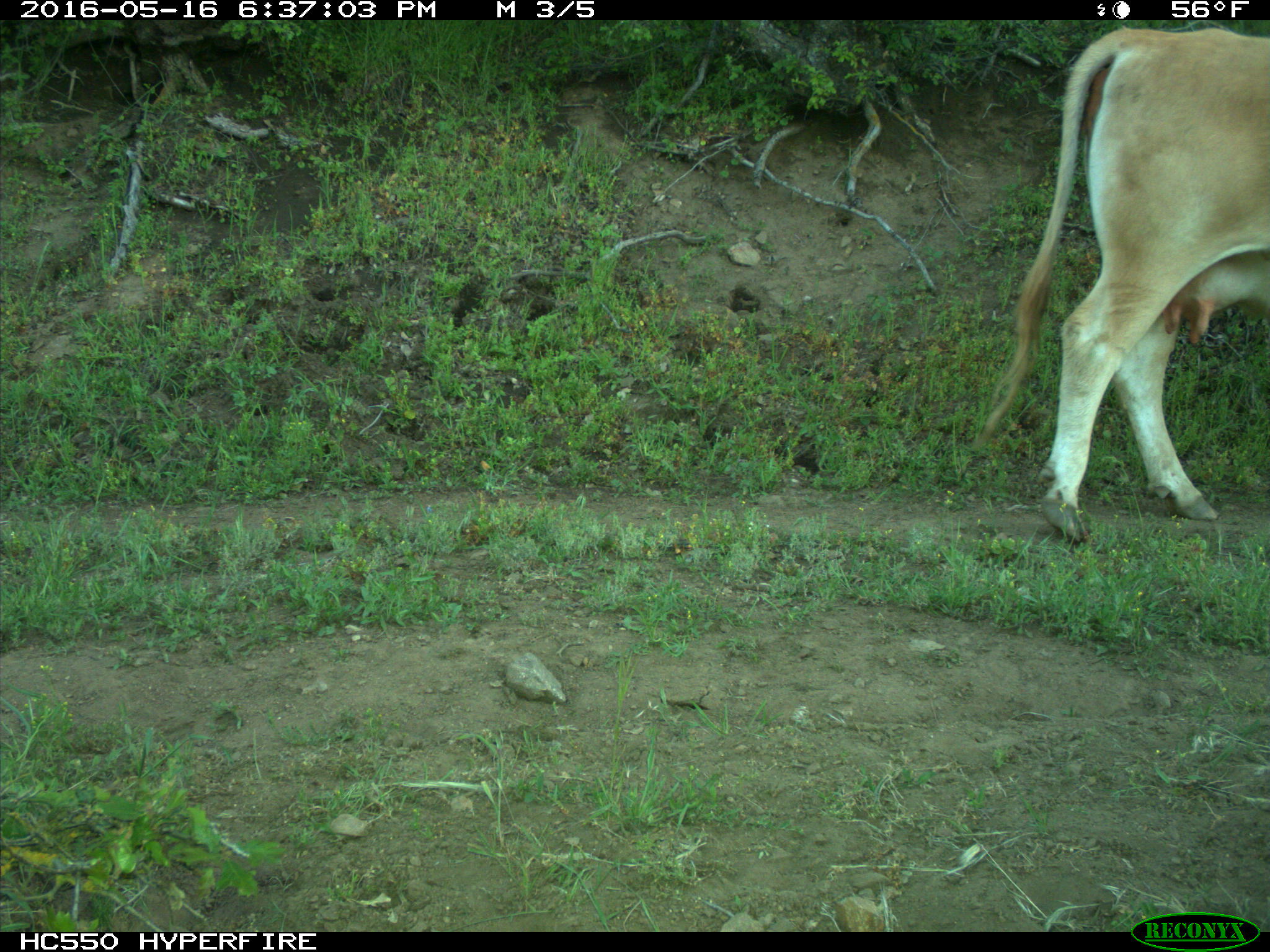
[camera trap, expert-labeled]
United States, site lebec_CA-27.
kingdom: Animalia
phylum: Chordata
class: Mammalia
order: Artiodactyla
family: Bovidae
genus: Bos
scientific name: Bos taurus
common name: domestic cow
Bos taurus (domestic cow).